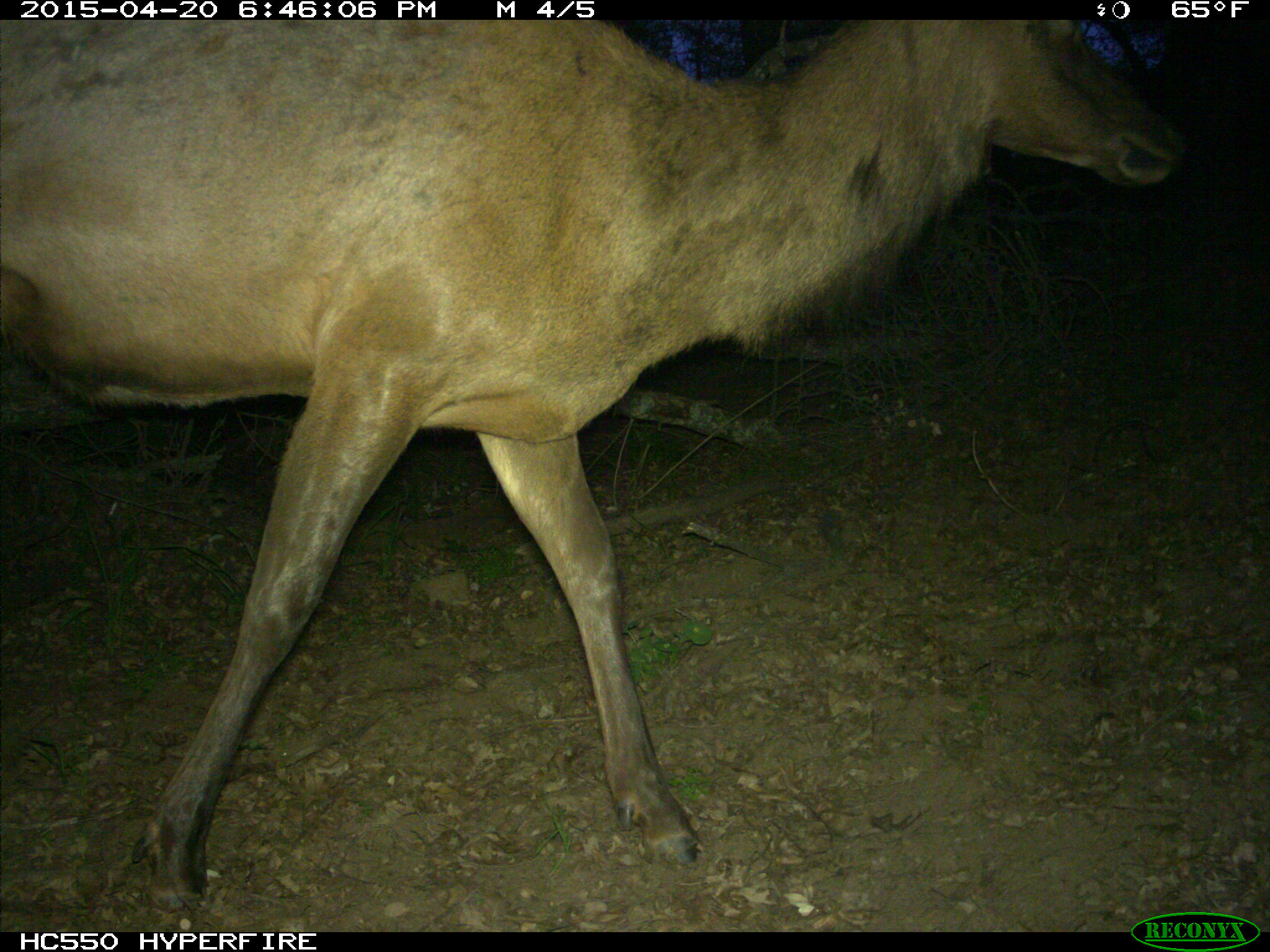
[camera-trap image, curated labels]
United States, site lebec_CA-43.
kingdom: Animalia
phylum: Chordata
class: Mammalia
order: Artiodactyla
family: Cervidae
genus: Cervus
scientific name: Cervus canadensis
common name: elk